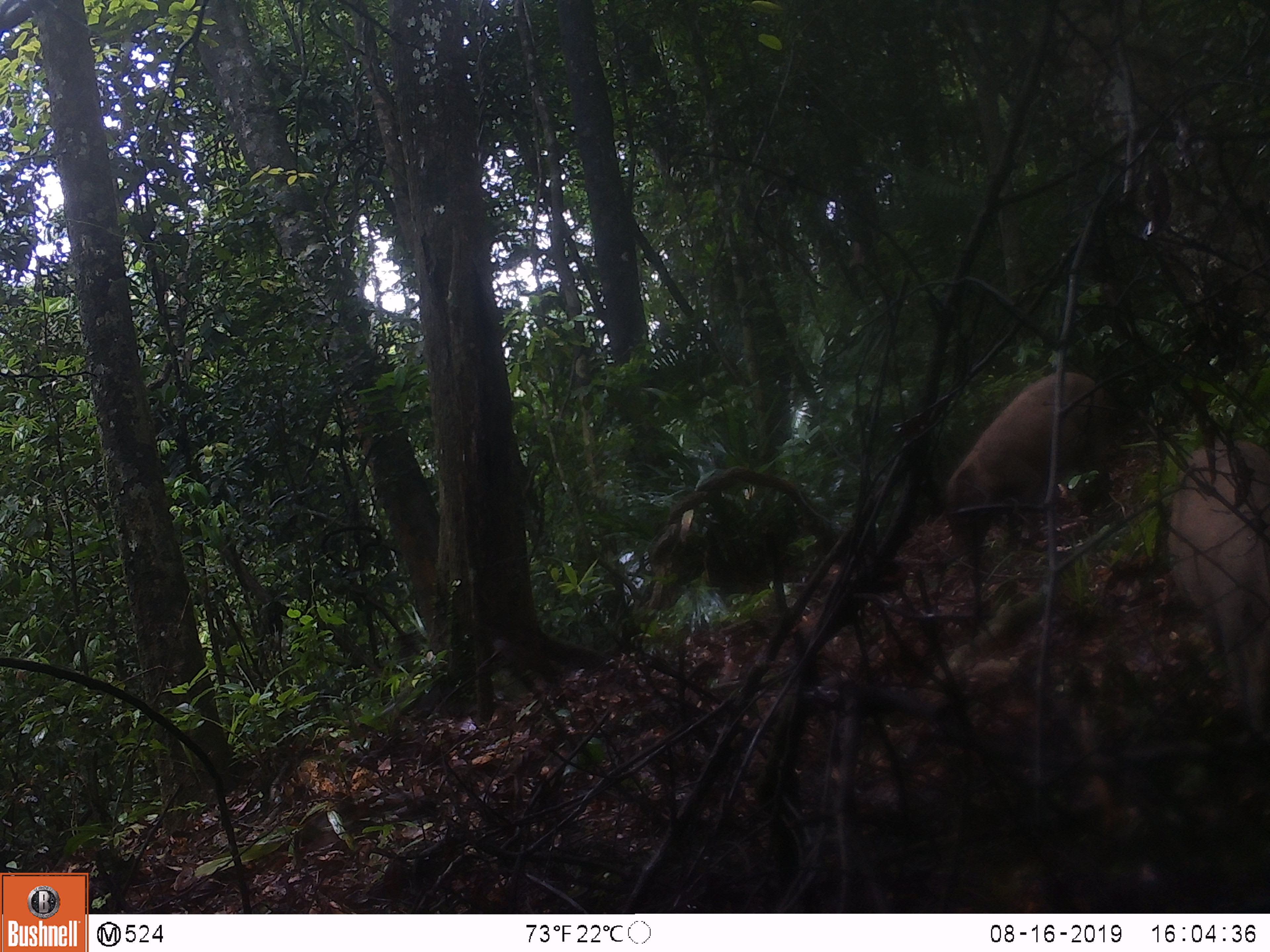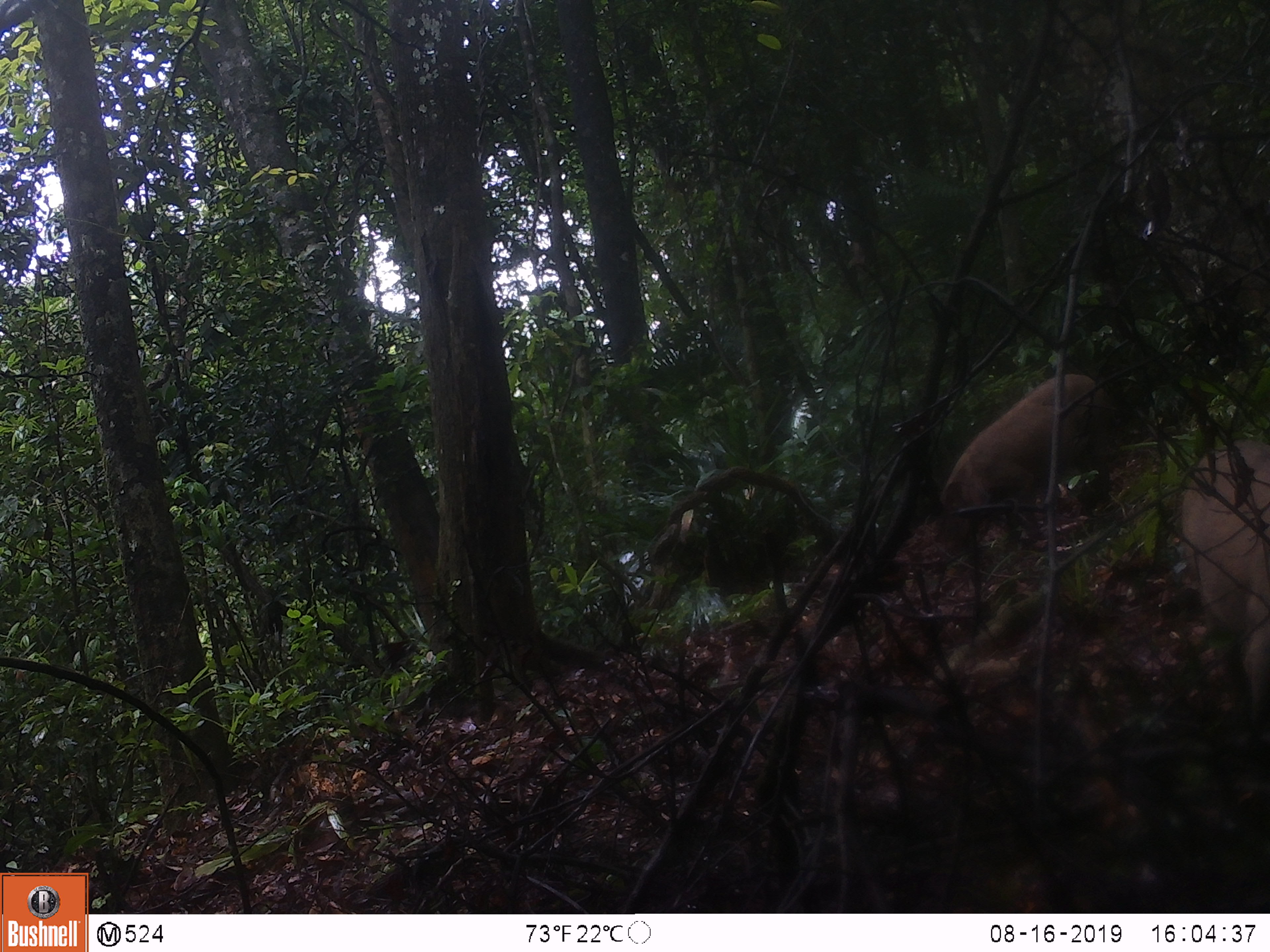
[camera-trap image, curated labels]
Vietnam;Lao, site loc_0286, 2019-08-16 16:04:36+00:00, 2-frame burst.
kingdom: Animalia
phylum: Chordata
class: Mammalia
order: Artiodactyla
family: Suidae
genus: Sus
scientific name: Sus scrofa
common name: eurasian wild pig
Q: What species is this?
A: Eurasian wild pig (Sus scrofa).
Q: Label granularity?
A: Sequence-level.